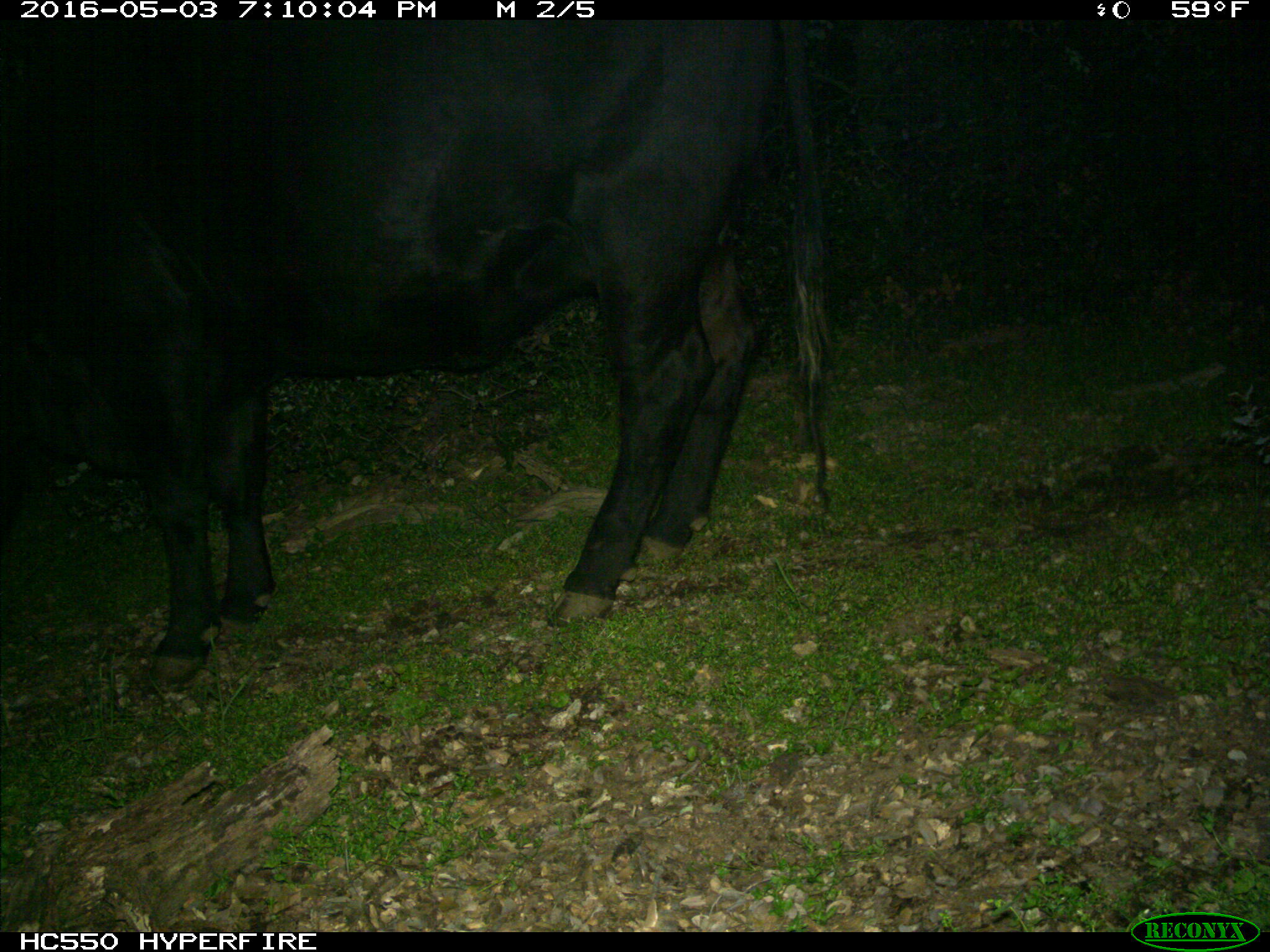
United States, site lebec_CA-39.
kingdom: Animalia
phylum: Chordata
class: Mammalia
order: Artiodactyla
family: Bovidae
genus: Bos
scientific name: Bos taurus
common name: domestic cow